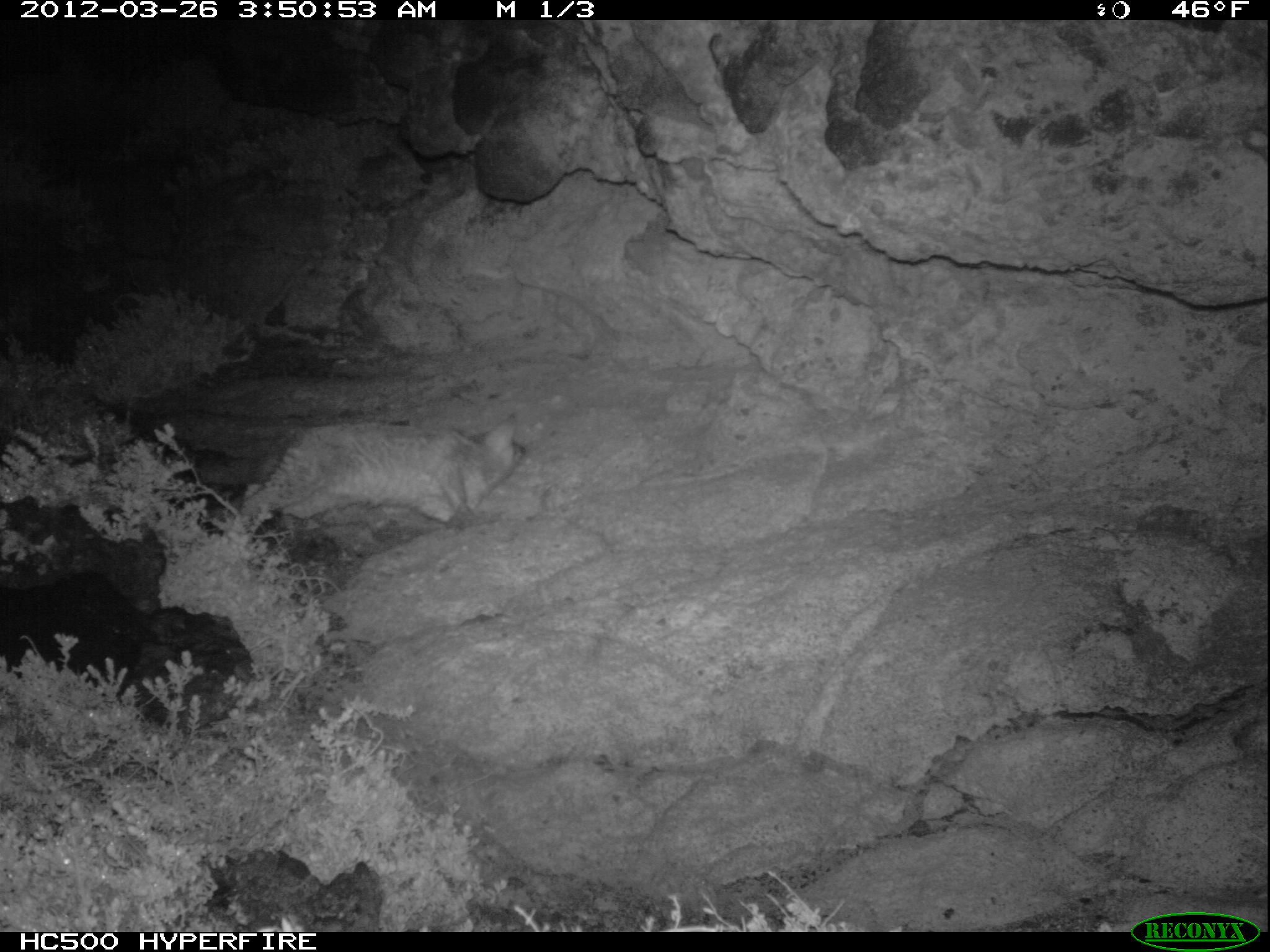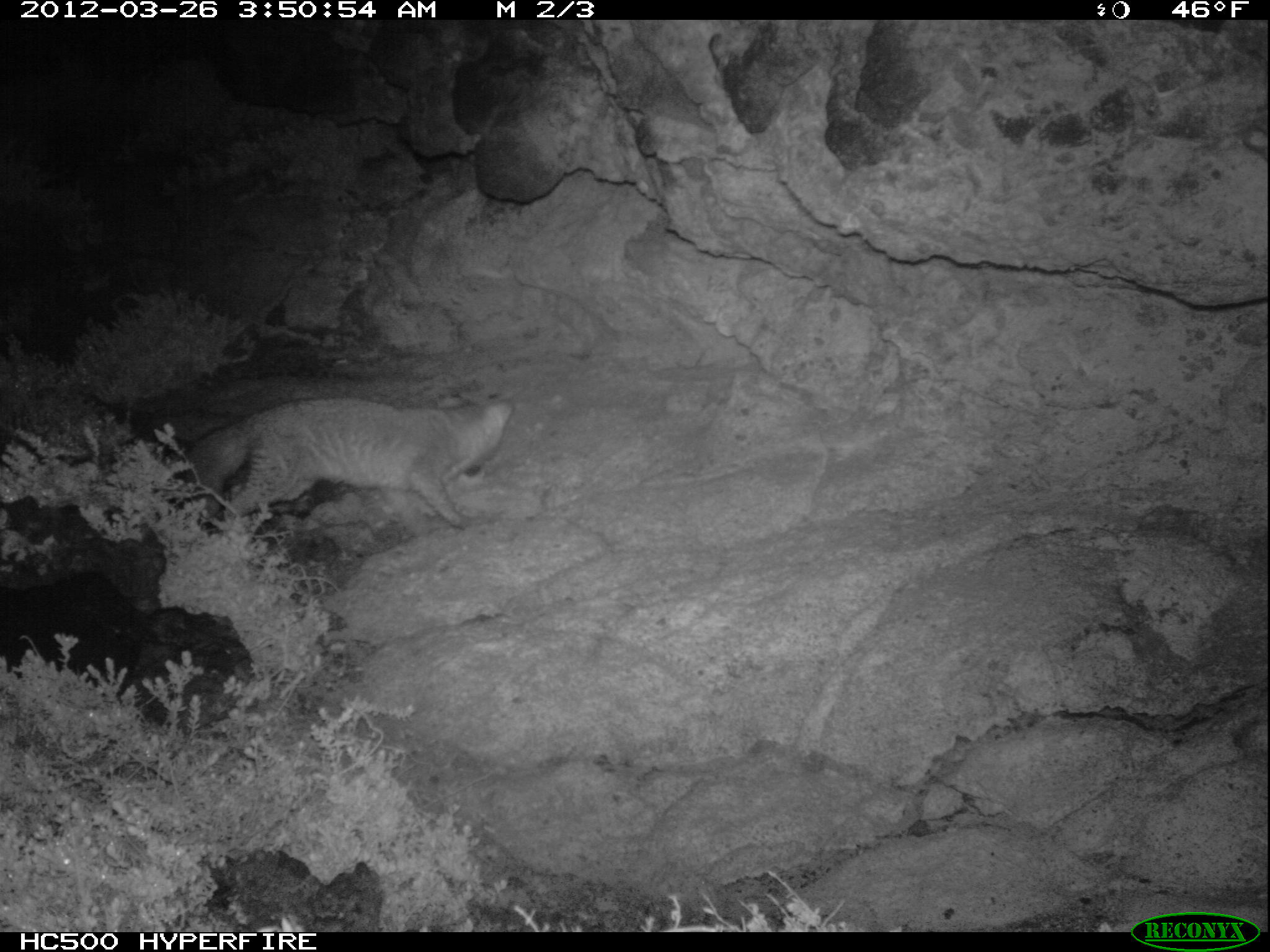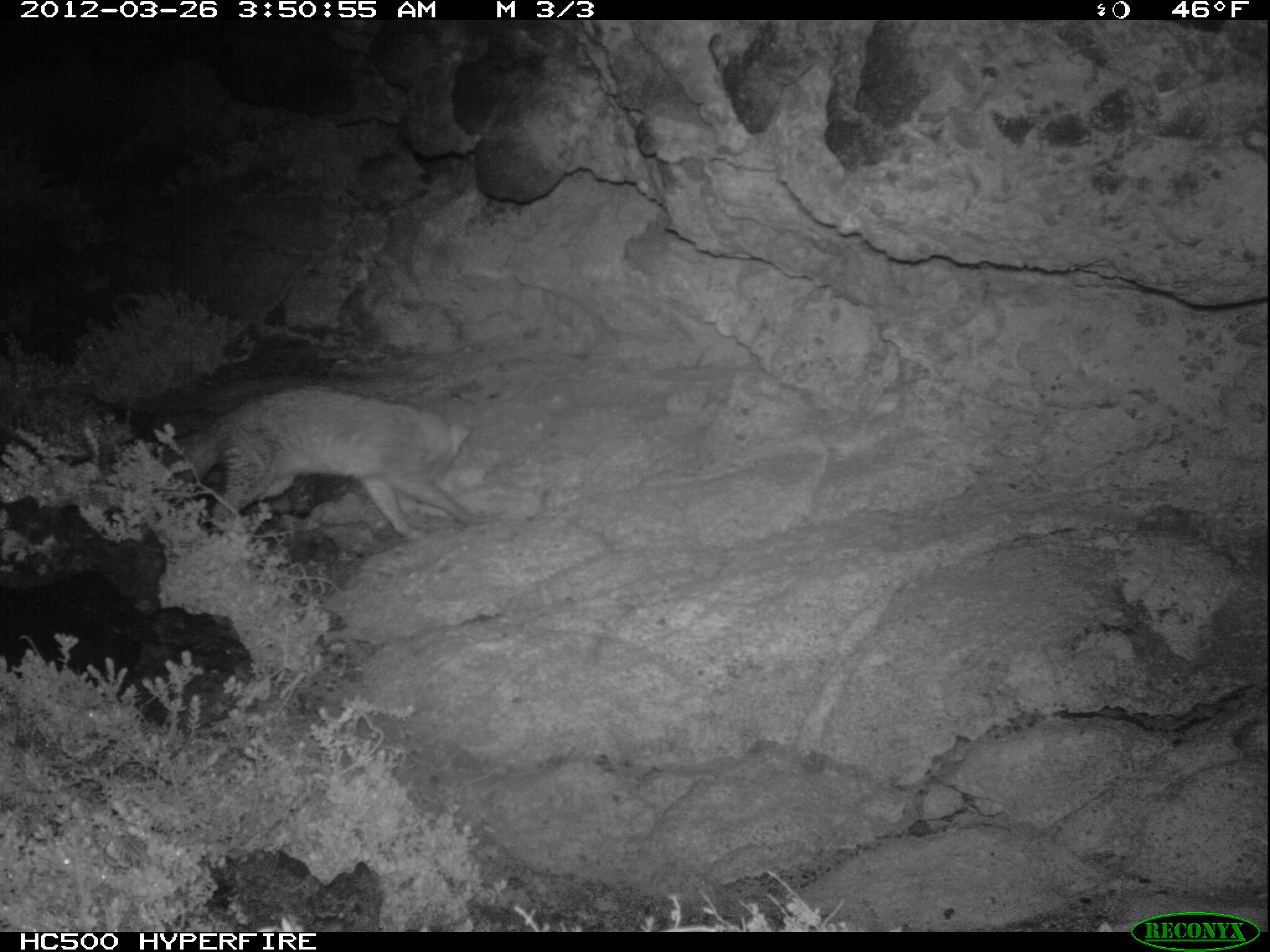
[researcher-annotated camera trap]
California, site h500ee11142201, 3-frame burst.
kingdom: Animalia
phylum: Chordata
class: Mammalia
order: Carnivora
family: Canidae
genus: Urocyon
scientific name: Urocyon littoralis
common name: island fox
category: fox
Fox (island fox) (Urocyon littoralis).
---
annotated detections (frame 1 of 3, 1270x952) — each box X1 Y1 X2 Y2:
fox: 241 410 526 547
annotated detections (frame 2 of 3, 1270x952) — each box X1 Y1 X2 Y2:
fox: 185 398 513 530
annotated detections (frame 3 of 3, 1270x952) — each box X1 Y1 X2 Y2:
fox: 164 389 483 540